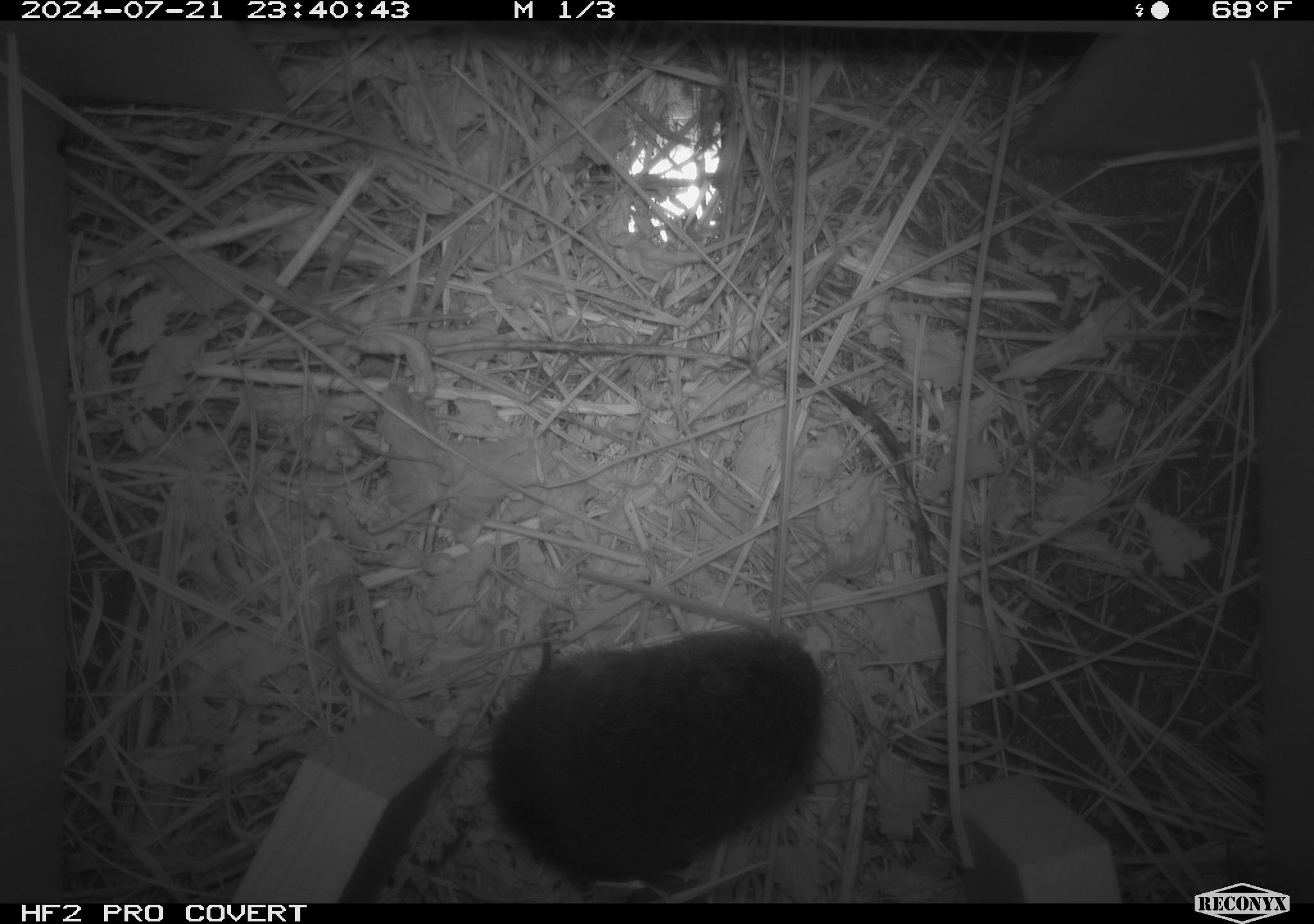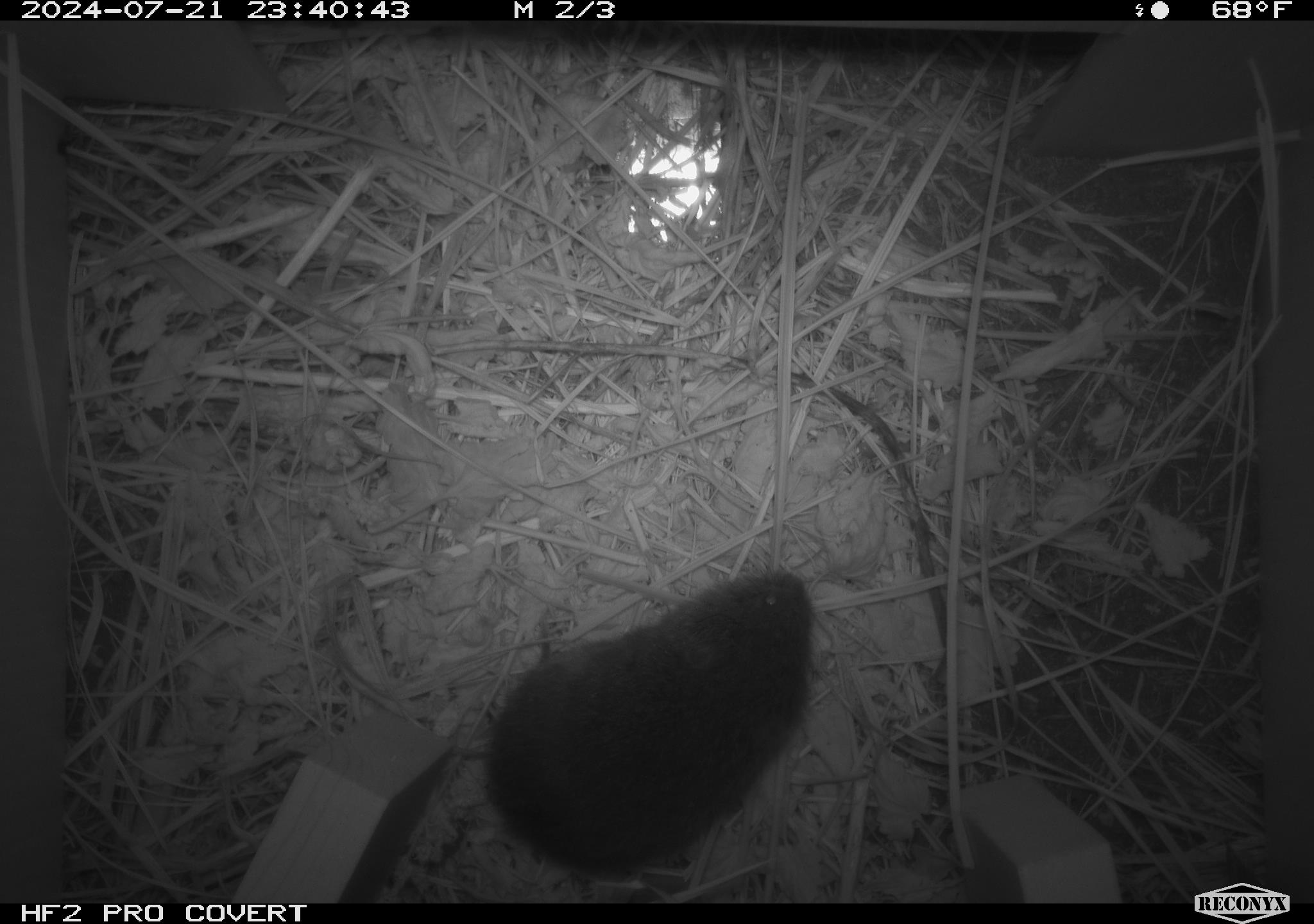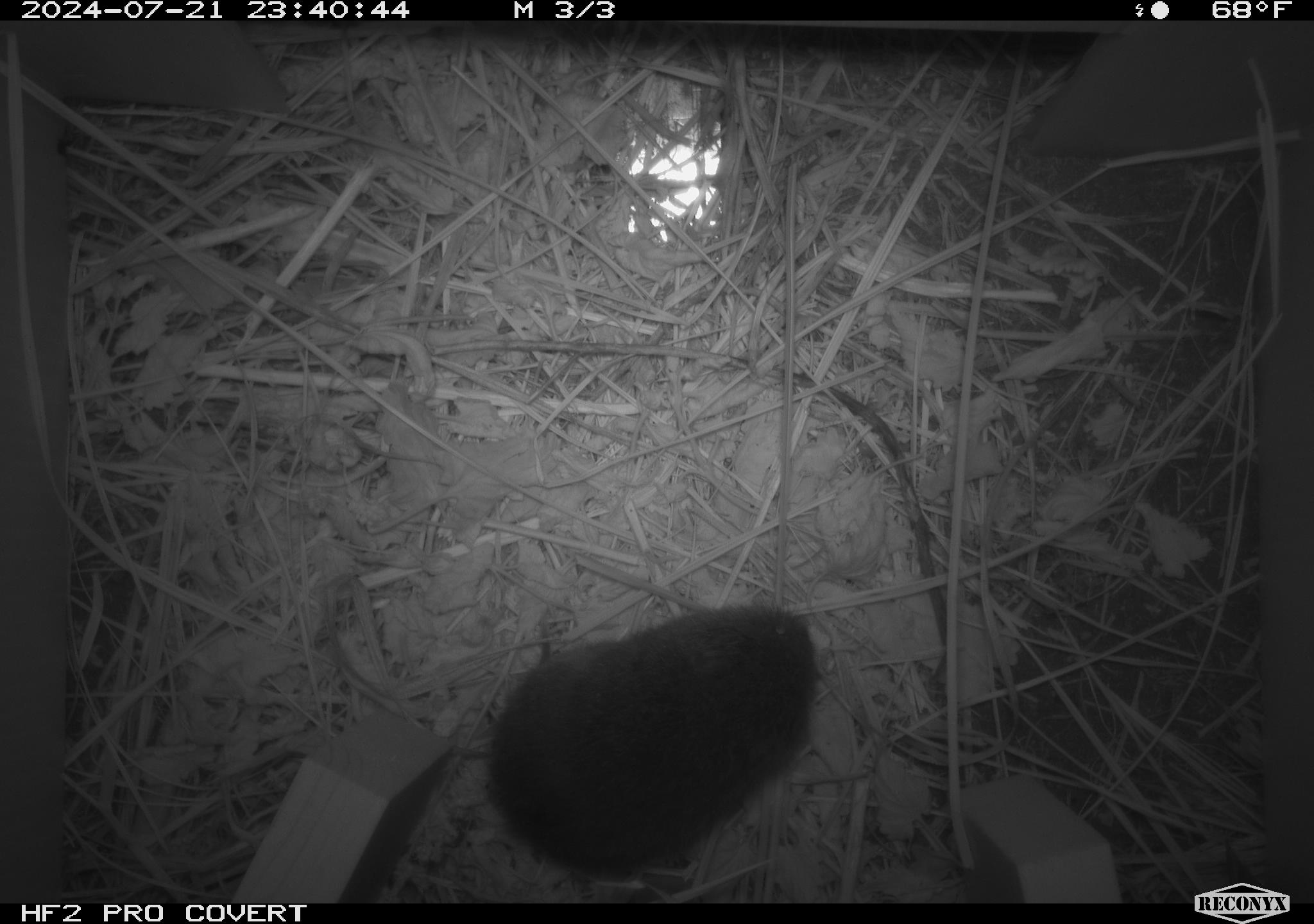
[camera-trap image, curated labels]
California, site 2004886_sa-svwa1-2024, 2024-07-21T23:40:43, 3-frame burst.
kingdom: Animalia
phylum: Chordata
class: Mammalia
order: Rodentia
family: Cricetidae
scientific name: Arvicolinae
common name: voles, lemmings, and muskrats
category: arvicolinae subfamily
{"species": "arvicolinae subfamily (voles, lemmings, and muskrats) (Arvicolinae)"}